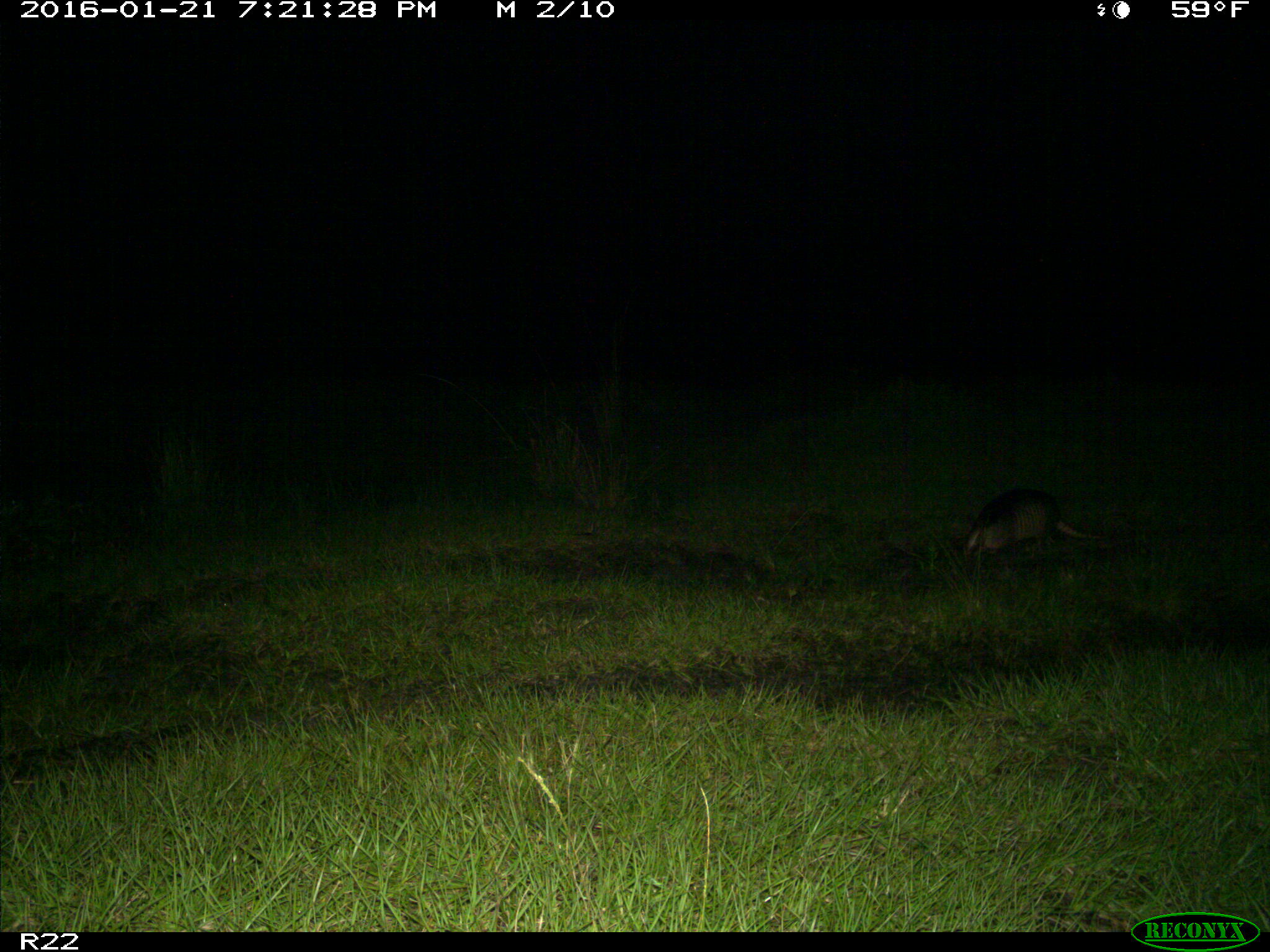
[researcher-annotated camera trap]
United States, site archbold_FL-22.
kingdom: Animalia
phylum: Chordata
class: Mammalia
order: Cingulata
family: Dasypodidae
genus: Dasypus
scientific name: Dasypus novemcinctus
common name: nine-banded armadillo